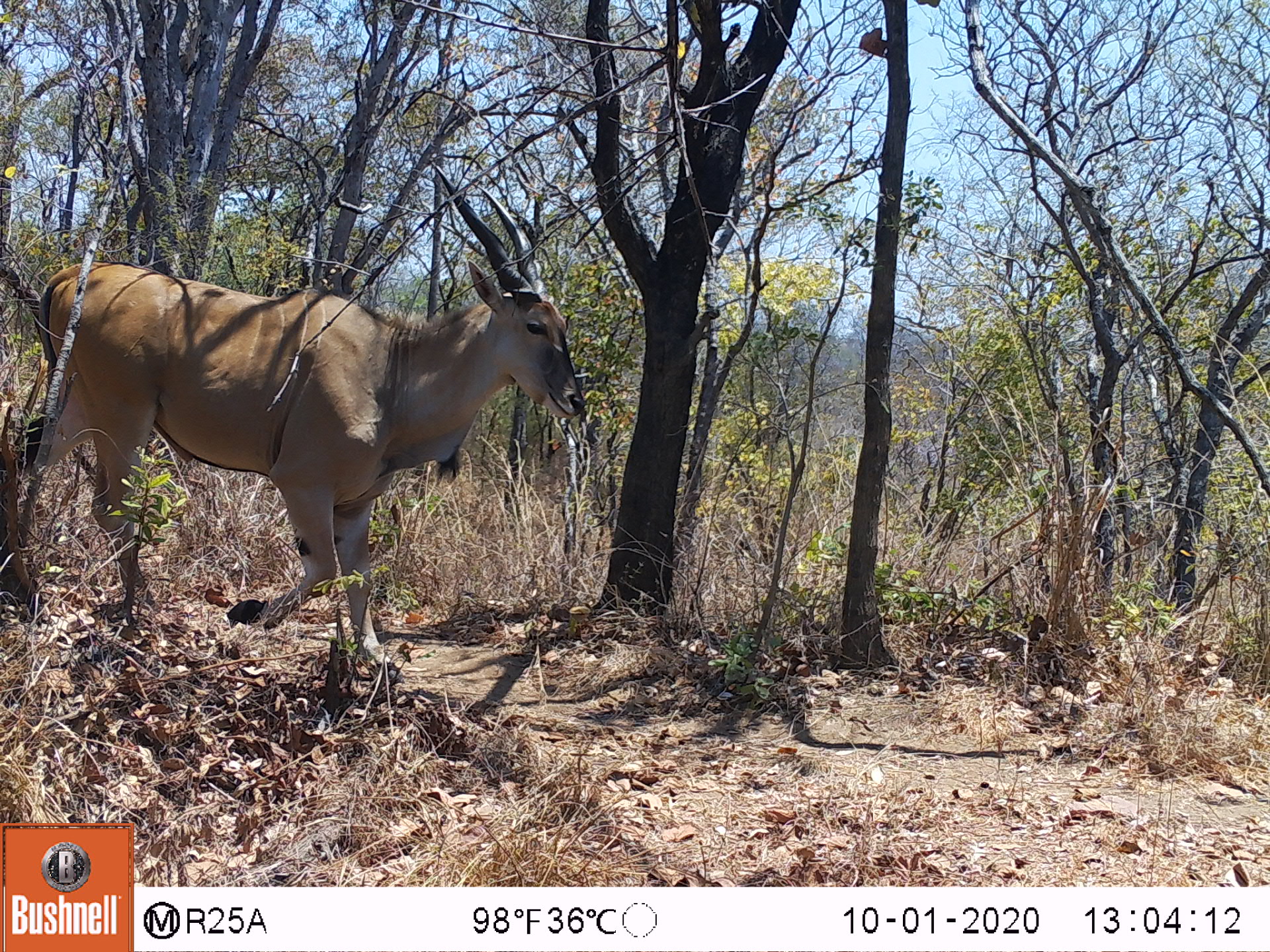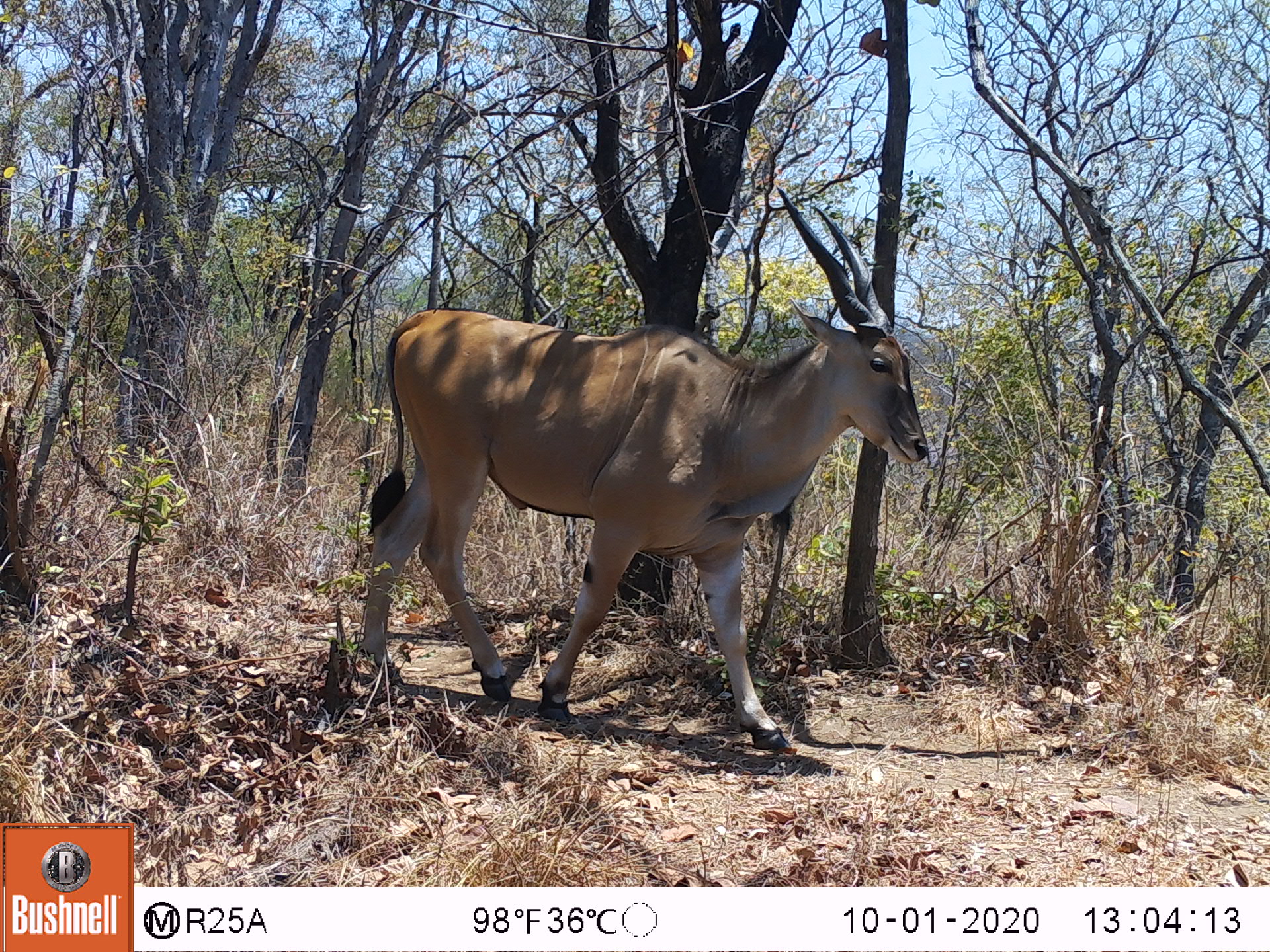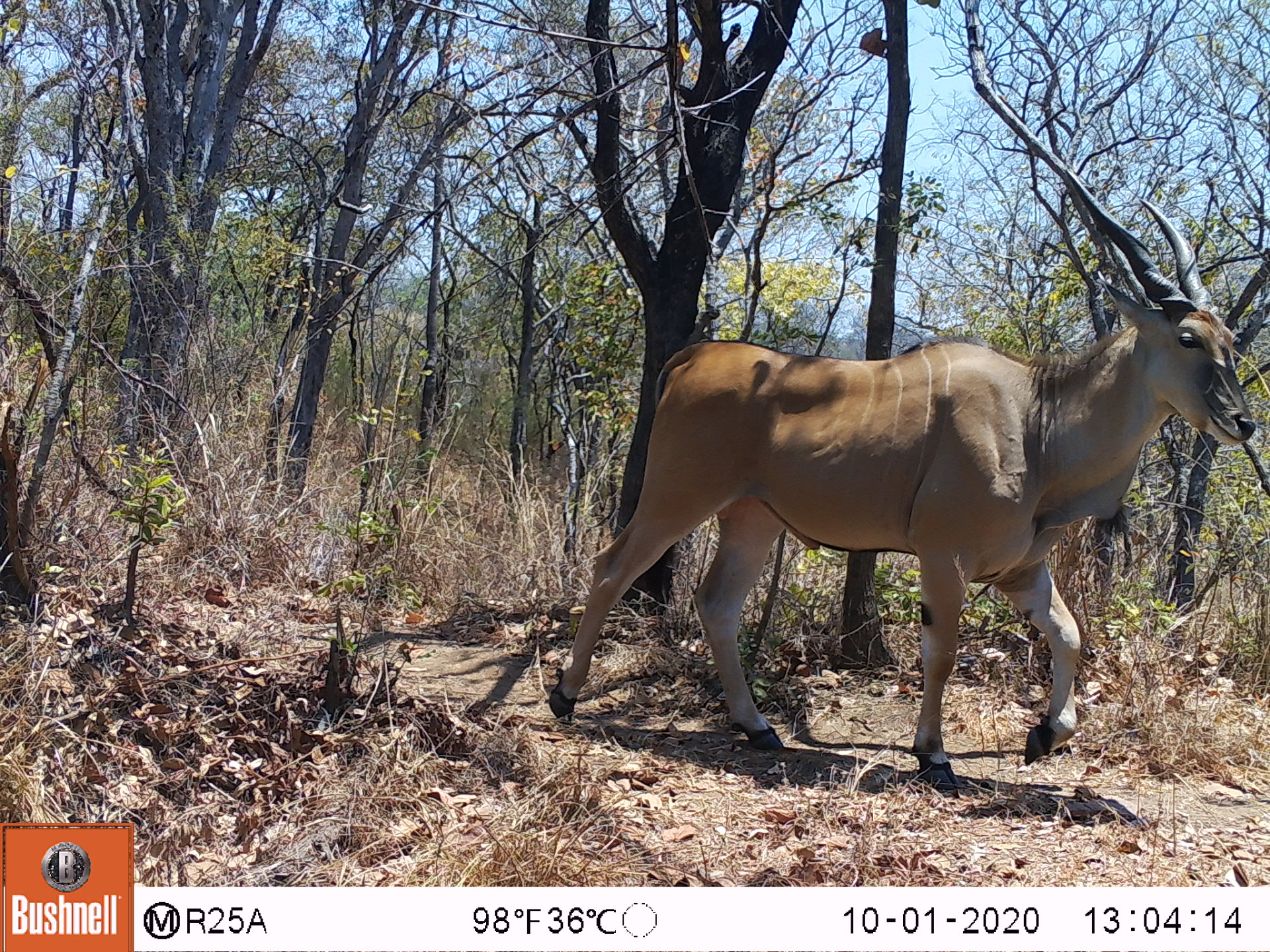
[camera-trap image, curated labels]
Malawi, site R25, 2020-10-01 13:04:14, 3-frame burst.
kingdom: Animalia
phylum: Chordata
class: Mammalia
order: Artiodactyla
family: Bovidae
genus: Tragelaphus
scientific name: Tragelaphus oryx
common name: common eland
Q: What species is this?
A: Common eland (Tragelaphus oryx).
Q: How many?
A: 1.